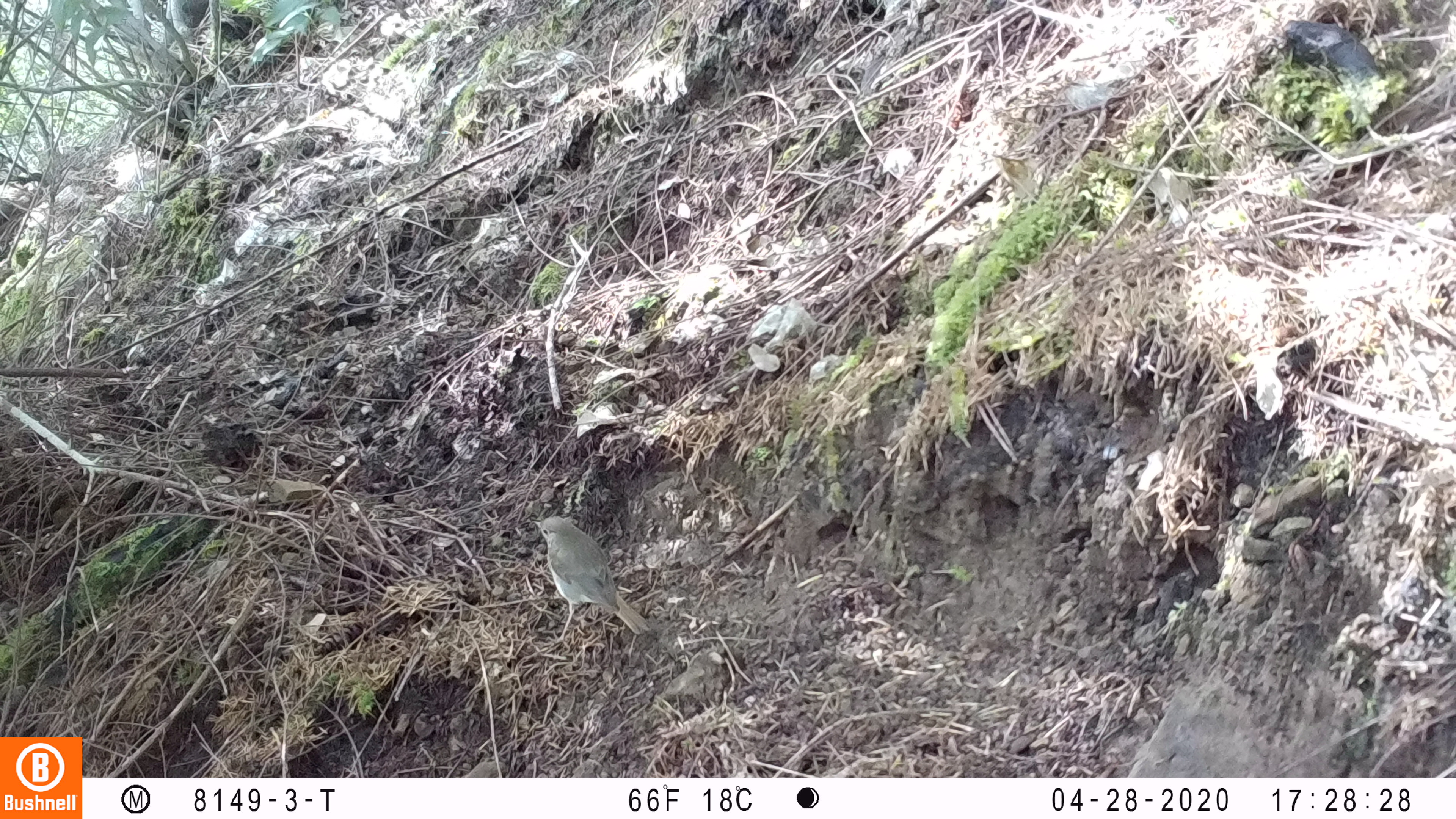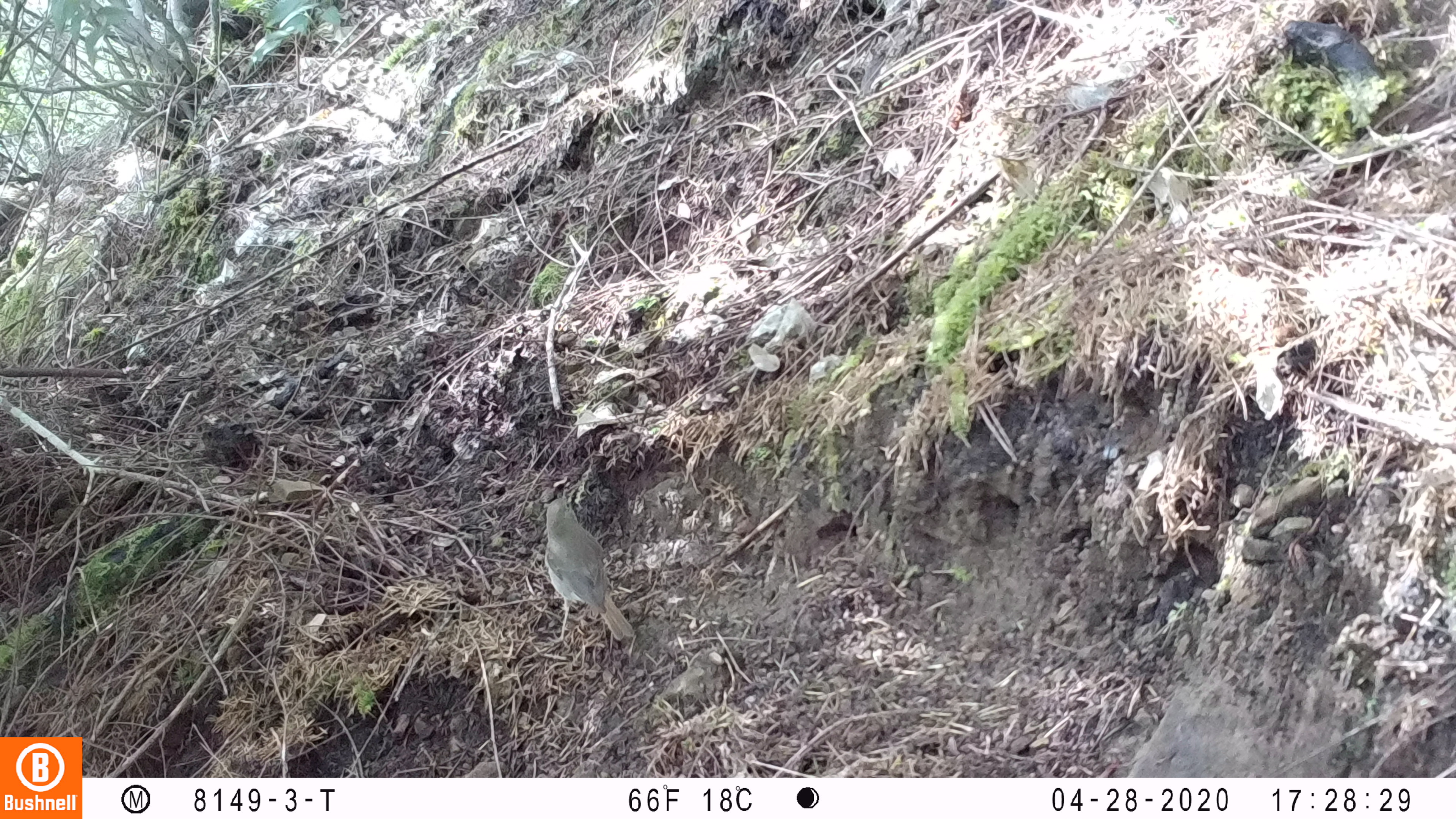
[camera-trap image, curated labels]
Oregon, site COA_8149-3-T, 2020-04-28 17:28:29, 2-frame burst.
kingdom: Animalia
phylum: Chordata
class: Aves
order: Passeriformes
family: Turdidae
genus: Catharus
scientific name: Catharus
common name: brown thrushes and nightingale-thrushes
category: catharus species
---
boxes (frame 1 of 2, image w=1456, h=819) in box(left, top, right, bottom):
catharus species: box(524, 502, 663, 653)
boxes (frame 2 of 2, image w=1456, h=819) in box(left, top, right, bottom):
catharus species: box(537, 484, 650, 659)